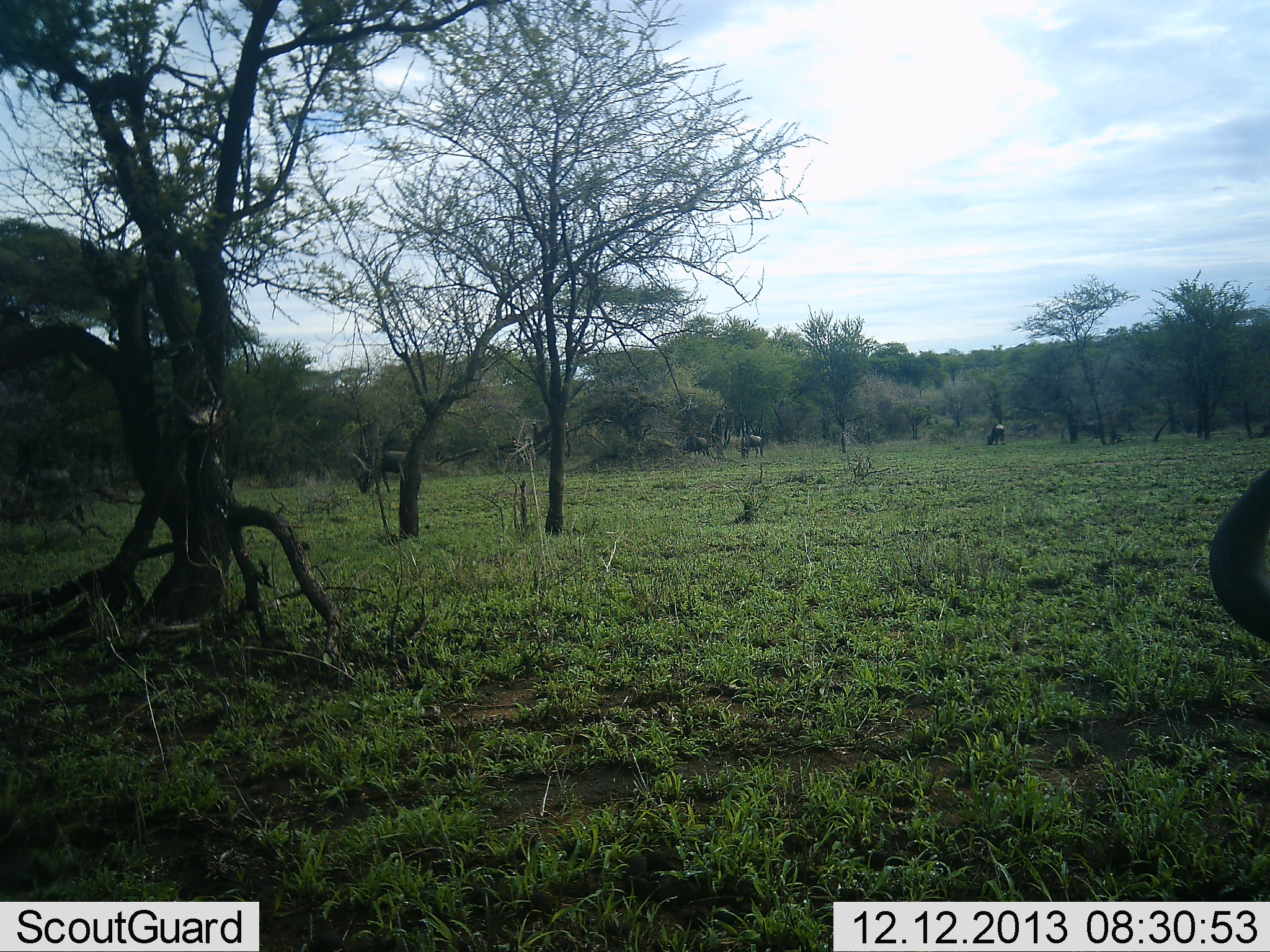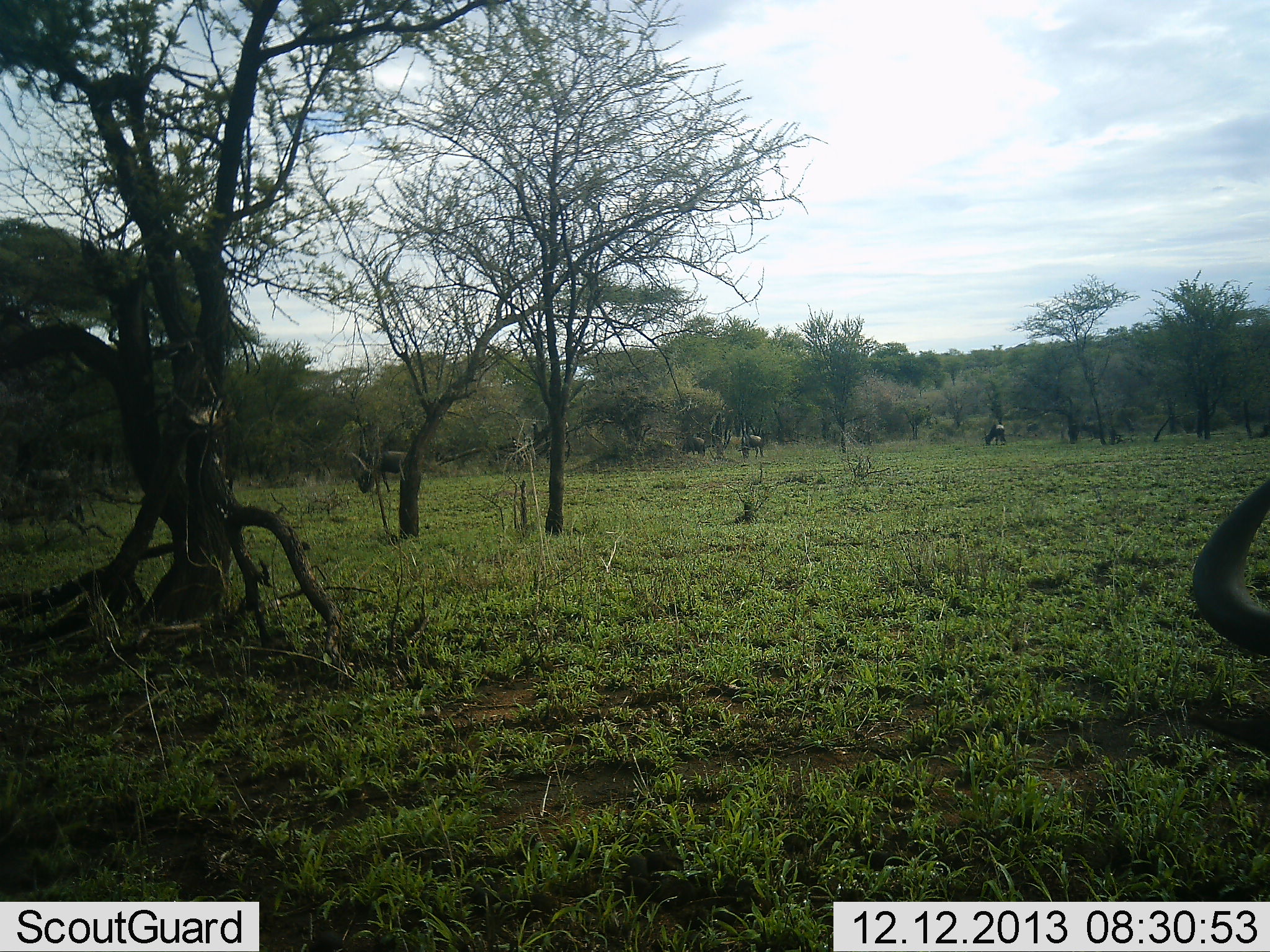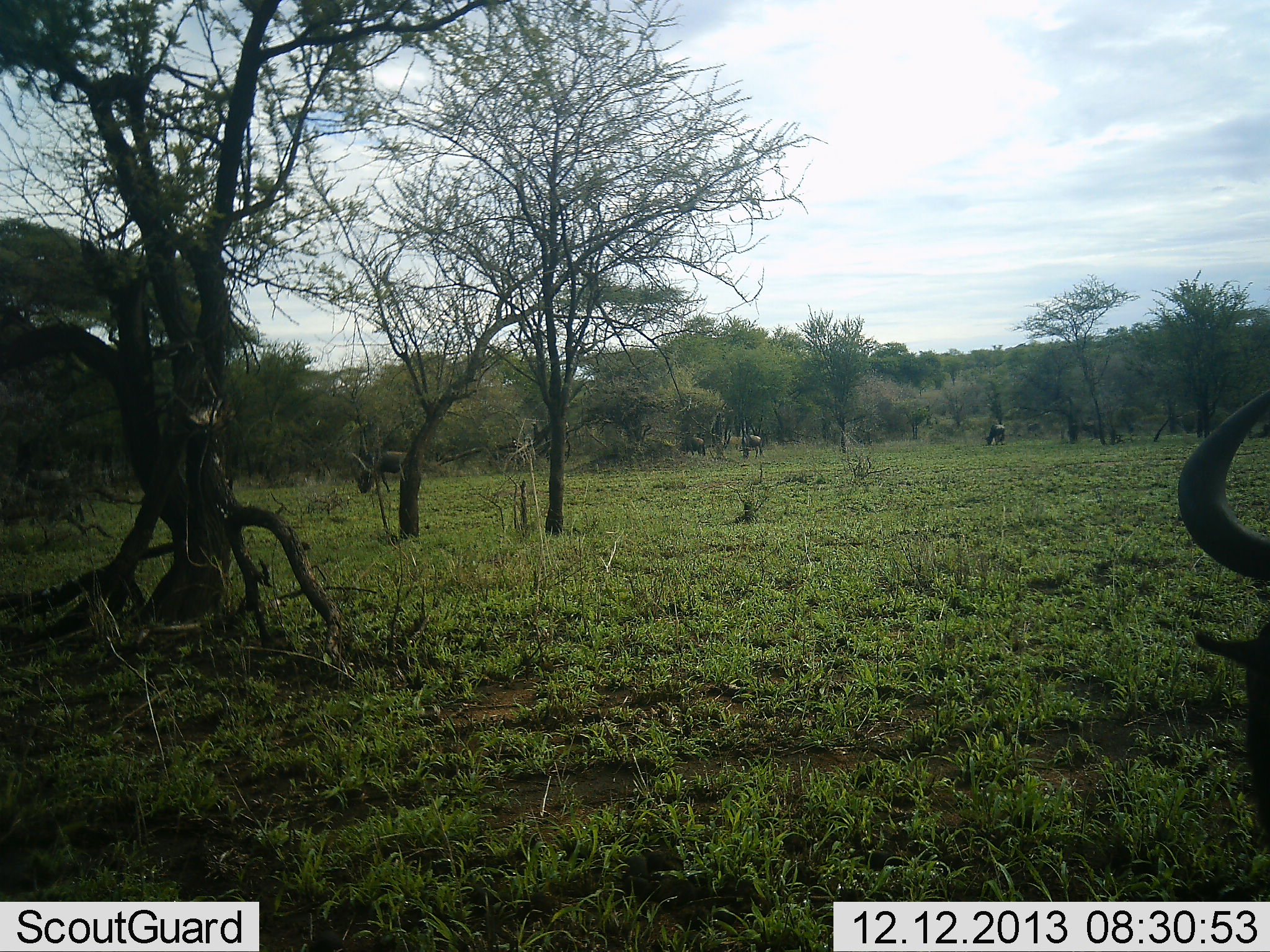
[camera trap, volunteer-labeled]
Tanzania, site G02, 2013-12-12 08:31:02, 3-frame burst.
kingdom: Animalia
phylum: Chordata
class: Mammalia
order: Artiodactyla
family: Bovidae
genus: Connochaetes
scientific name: Connochaetes taurinus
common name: blue wildebeest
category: wildebeest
Wildebeest (blue wildebeest) (Connochaetes taurinus), count 5. Behavior (volunteer vote fractions): standing 30%, resting 0%, moving 10%, interacting 0%. Young present (vote fraction): 0%. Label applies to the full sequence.